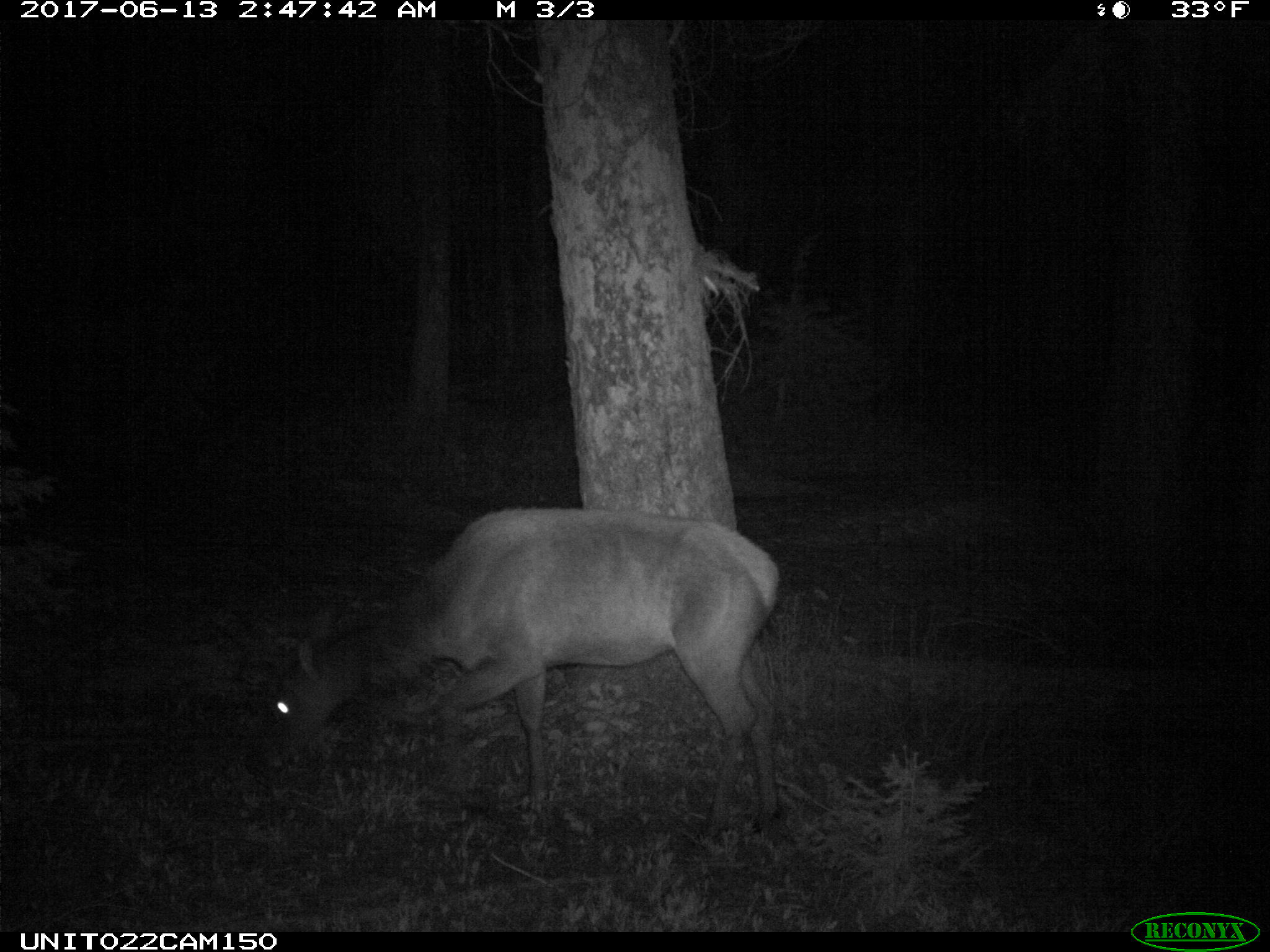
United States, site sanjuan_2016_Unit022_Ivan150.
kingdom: Animalia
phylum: Chordata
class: Mammalia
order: Artiodactyla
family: Cervidae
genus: Cervus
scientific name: Cervus elaphus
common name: red deer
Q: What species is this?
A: Cervus elaphus (red deer).